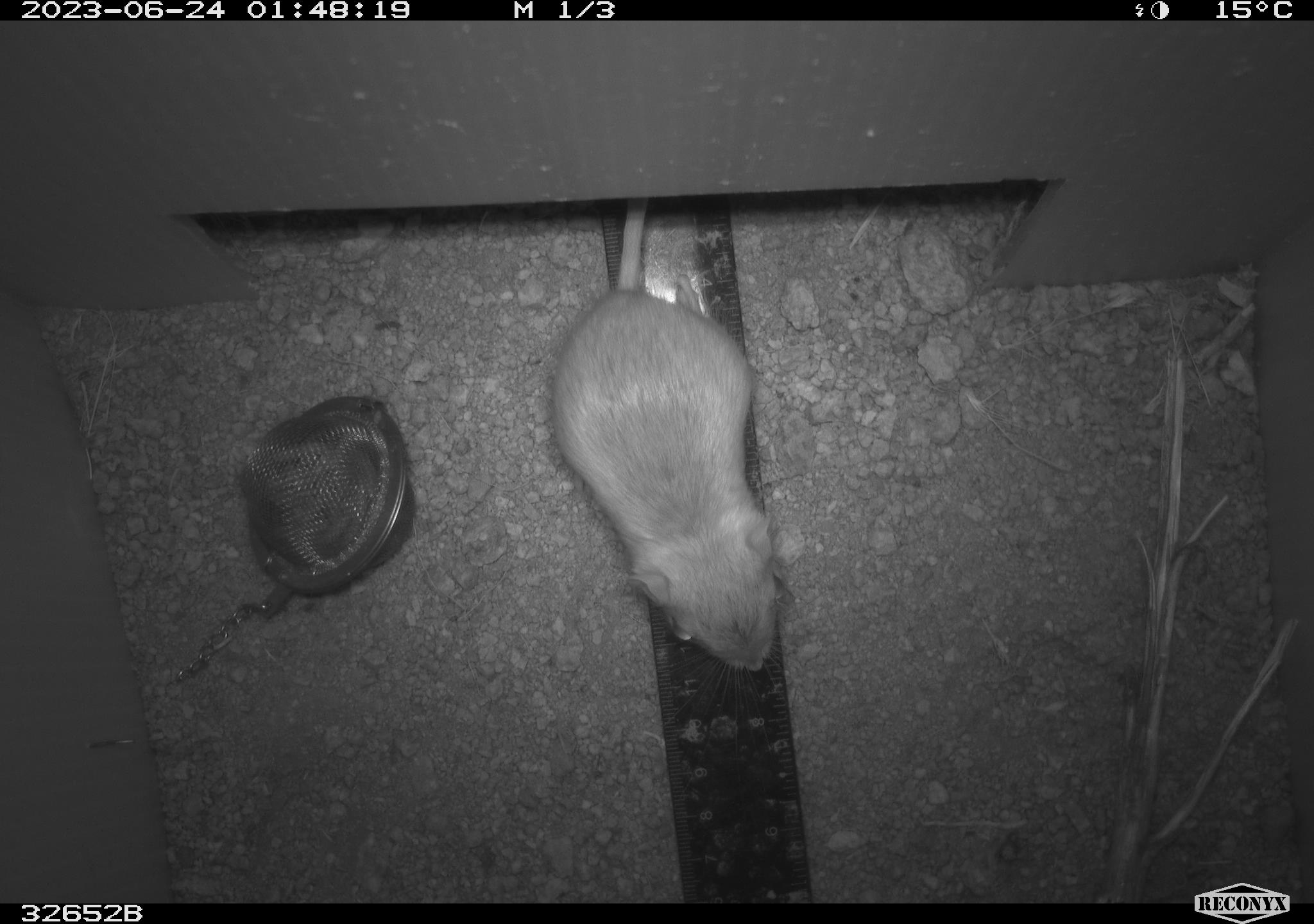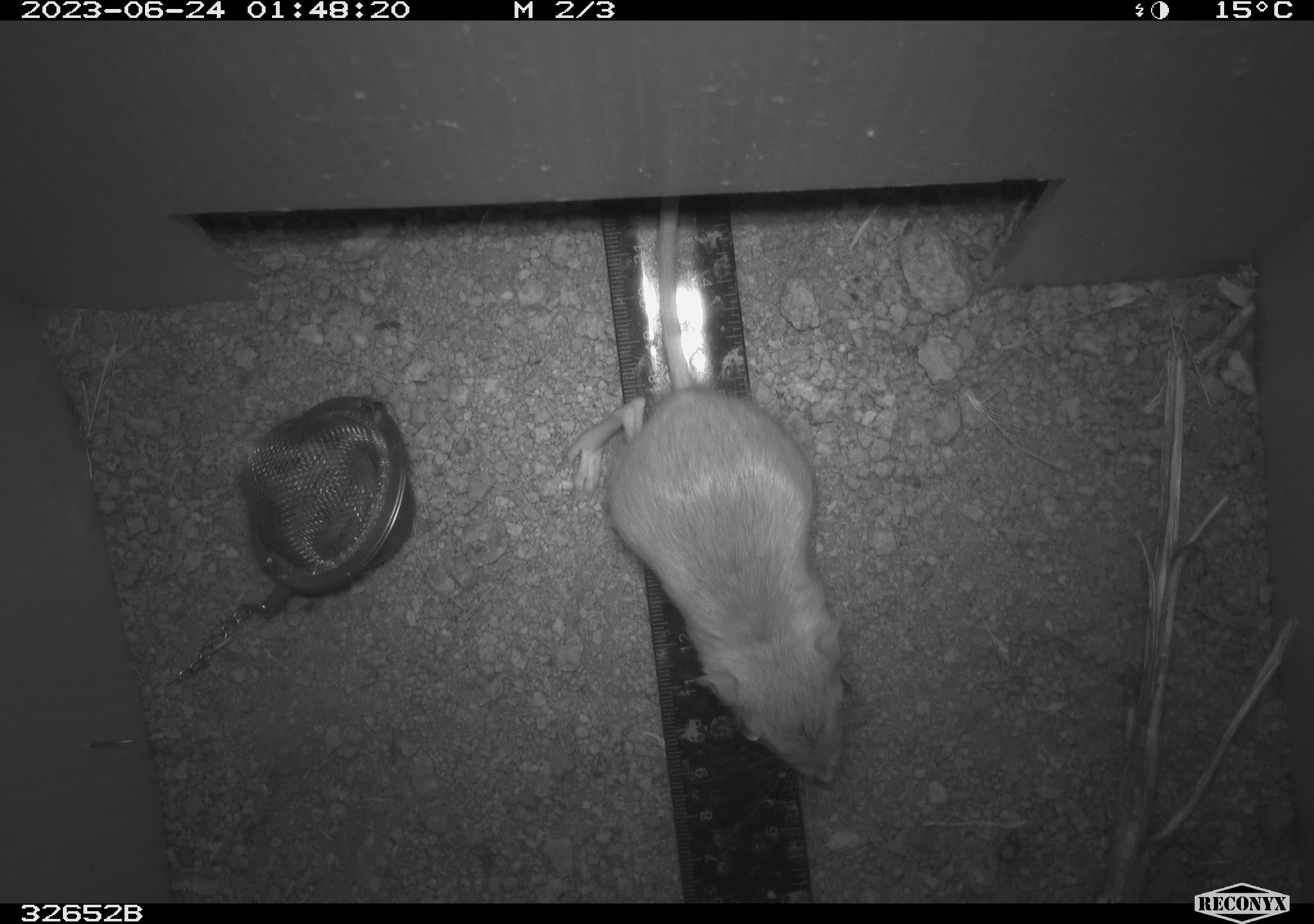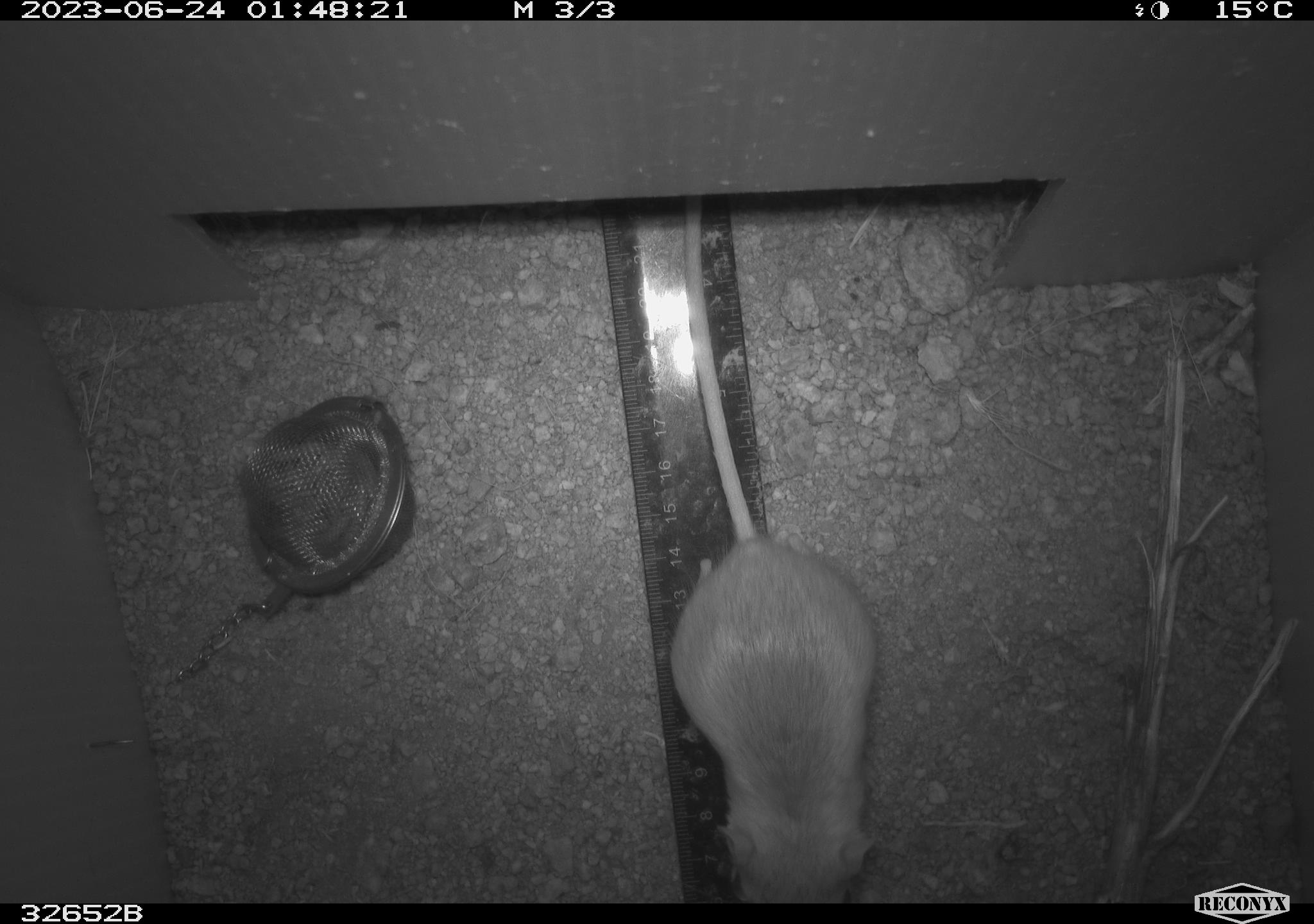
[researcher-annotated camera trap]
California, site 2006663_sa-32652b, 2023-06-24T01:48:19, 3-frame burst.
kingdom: Animalia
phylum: Chordata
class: Mammalia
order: Rodentia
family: Heteromyidae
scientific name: Heteromyidae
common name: kangaroo rats and pocket mice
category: heteromyidae family